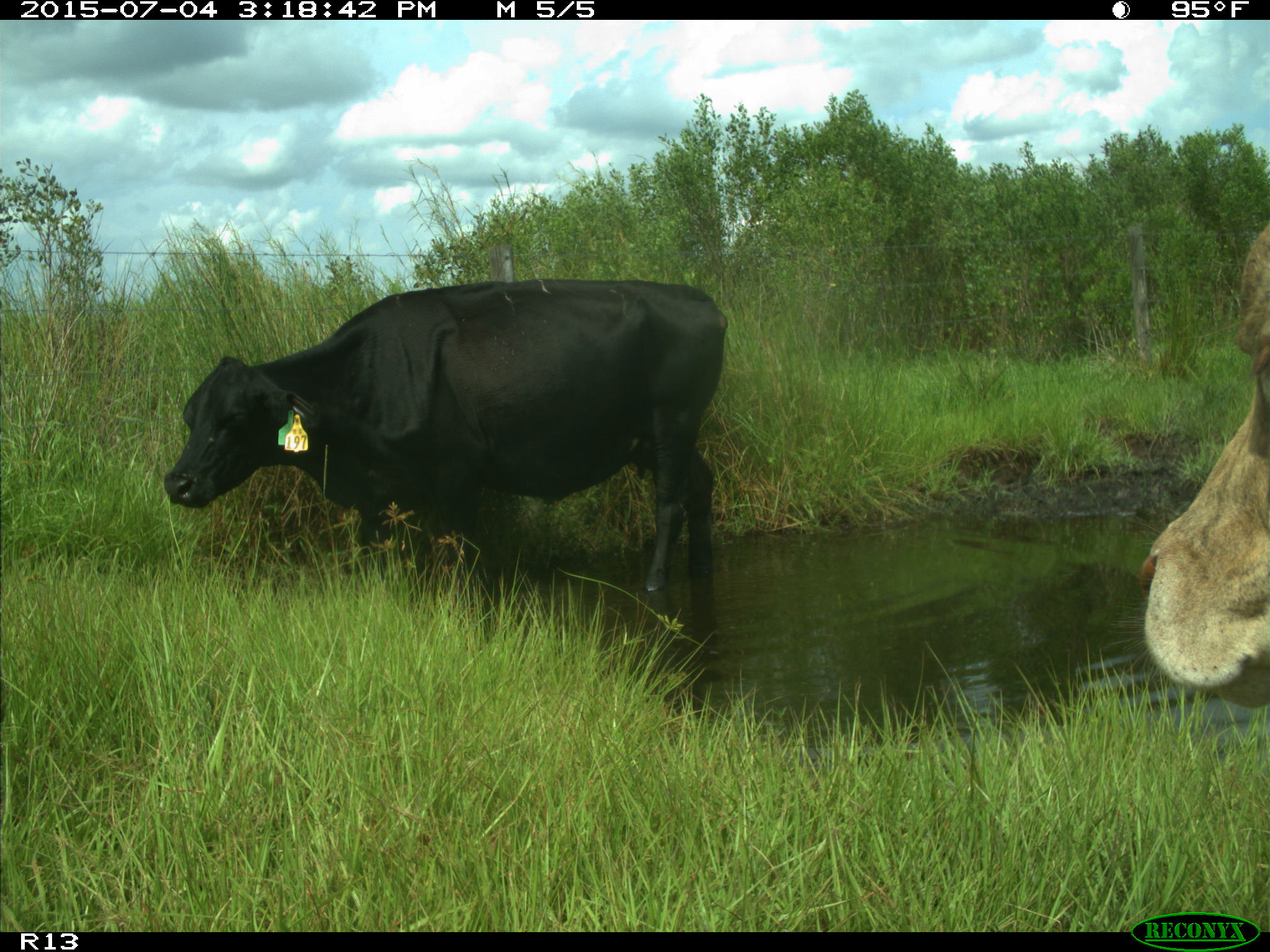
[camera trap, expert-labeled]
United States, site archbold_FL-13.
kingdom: Animalia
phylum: Chordata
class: Mammalia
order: Artiodactyla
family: Bovidae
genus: Bos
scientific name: Bos taurus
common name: domestic cow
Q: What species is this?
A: Bos taurus (domestic cow).